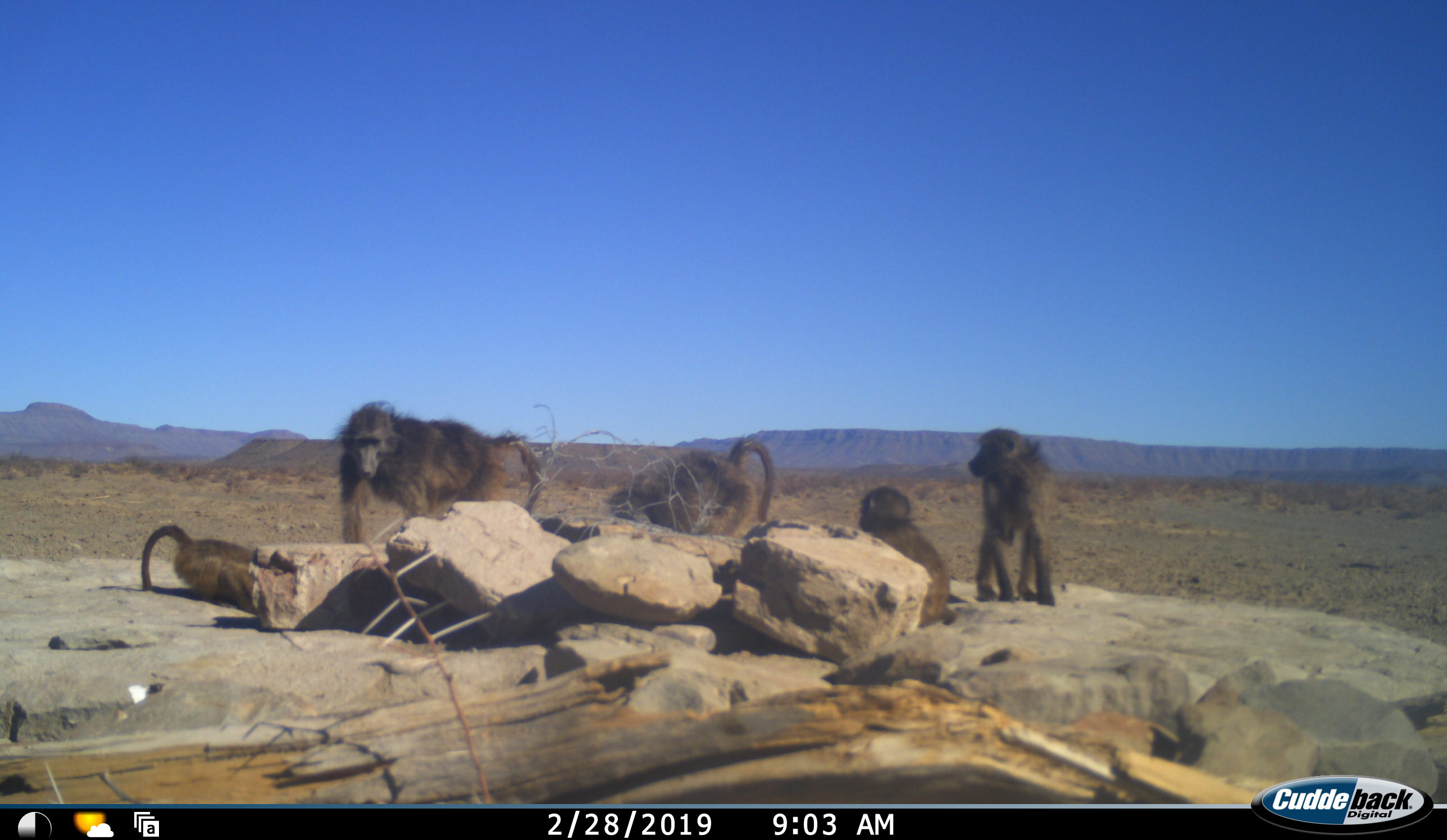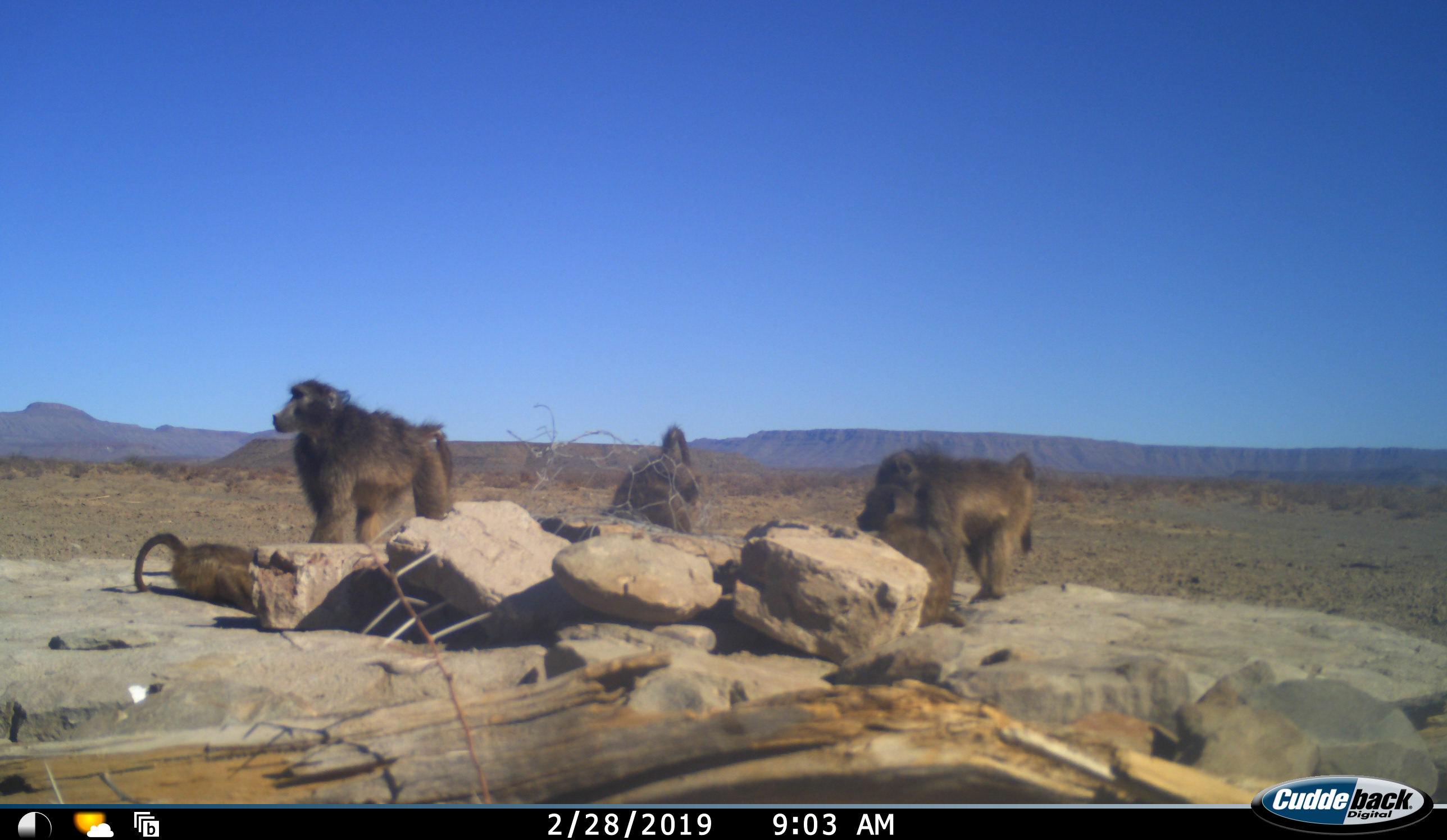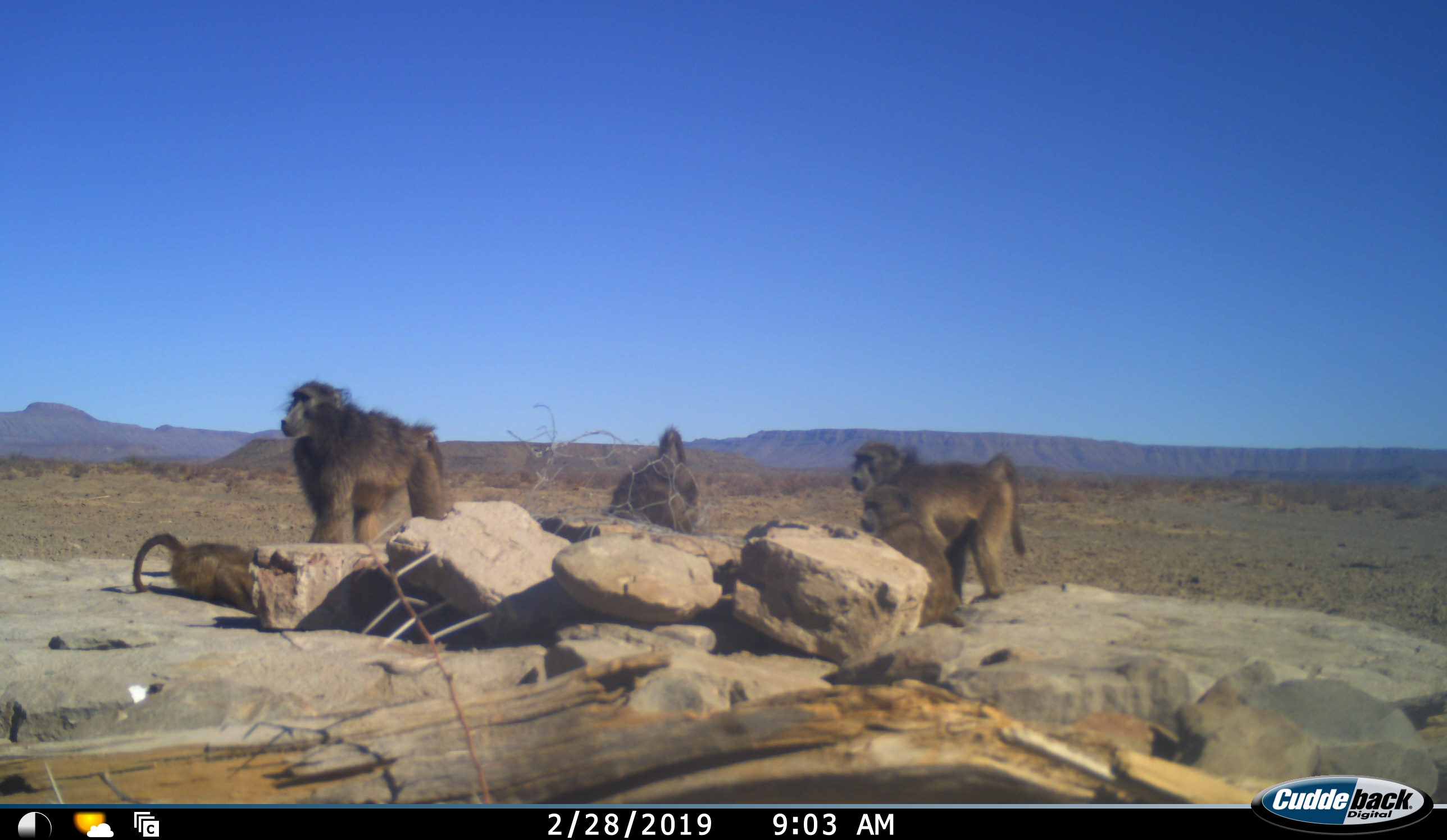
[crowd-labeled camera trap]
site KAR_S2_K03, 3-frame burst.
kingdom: Animalia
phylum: Chordata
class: Mammalia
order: Primates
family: Cercopithecidae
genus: Papio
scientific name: Papio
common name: baboon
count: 5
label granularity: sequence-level